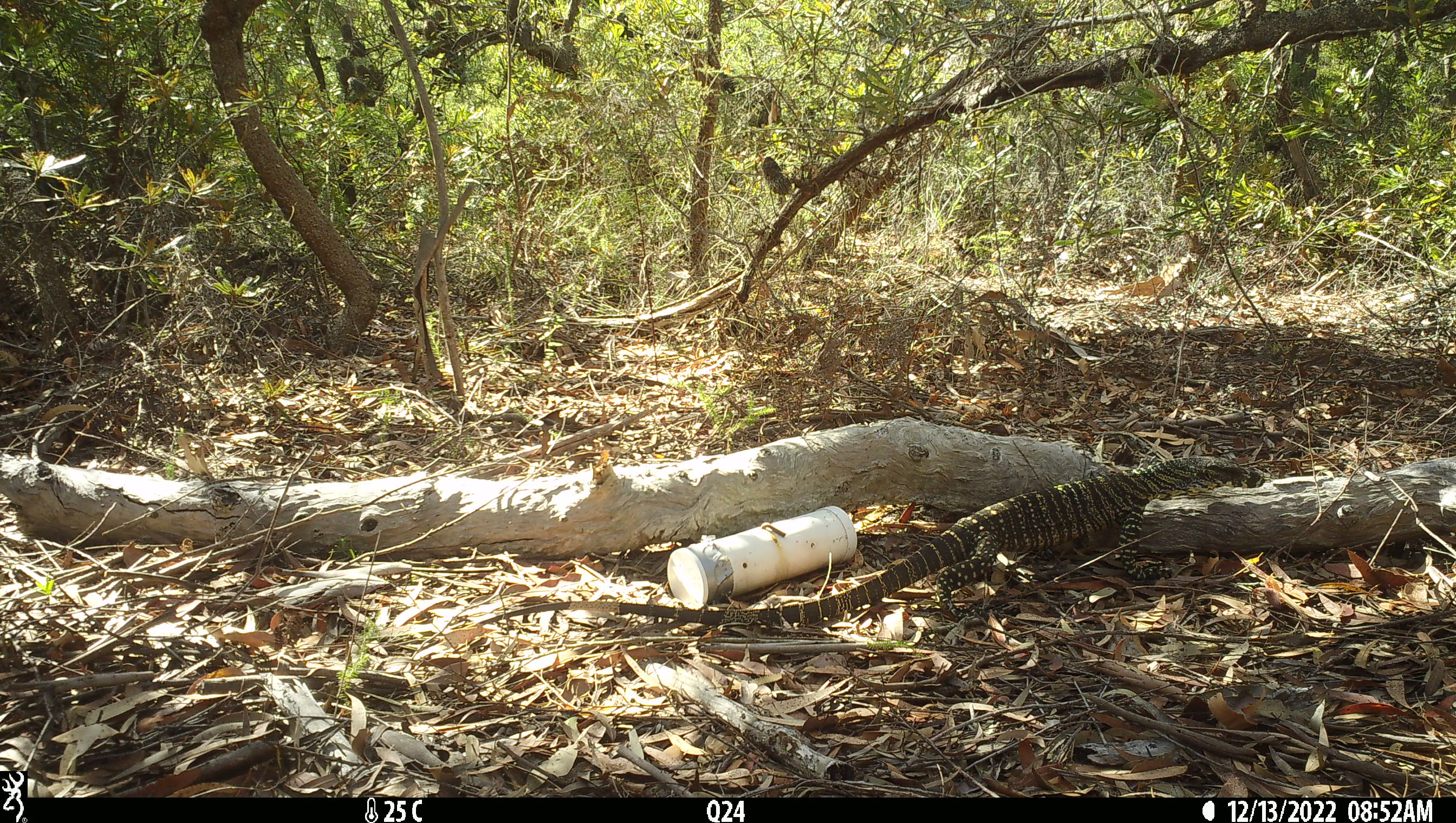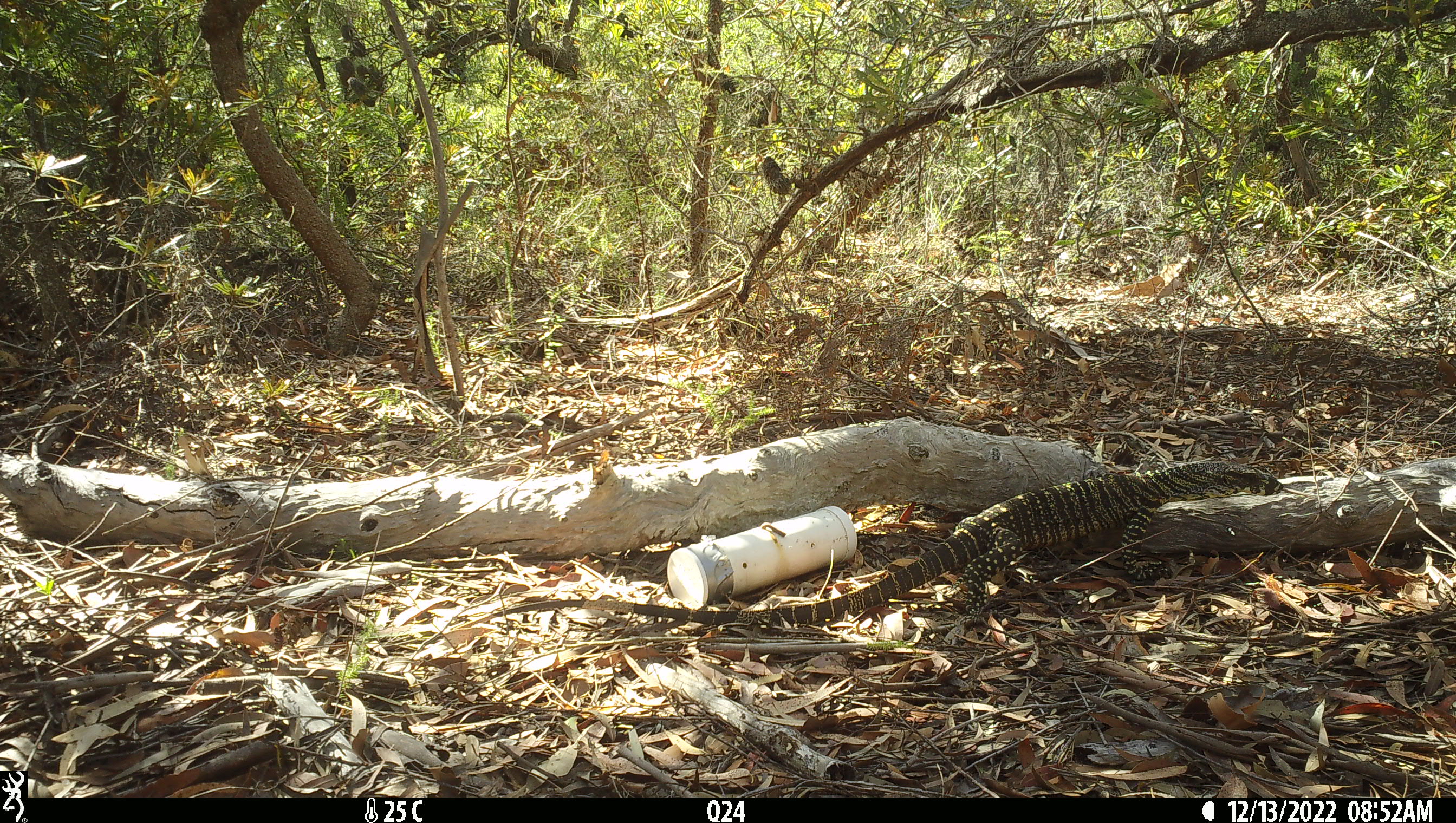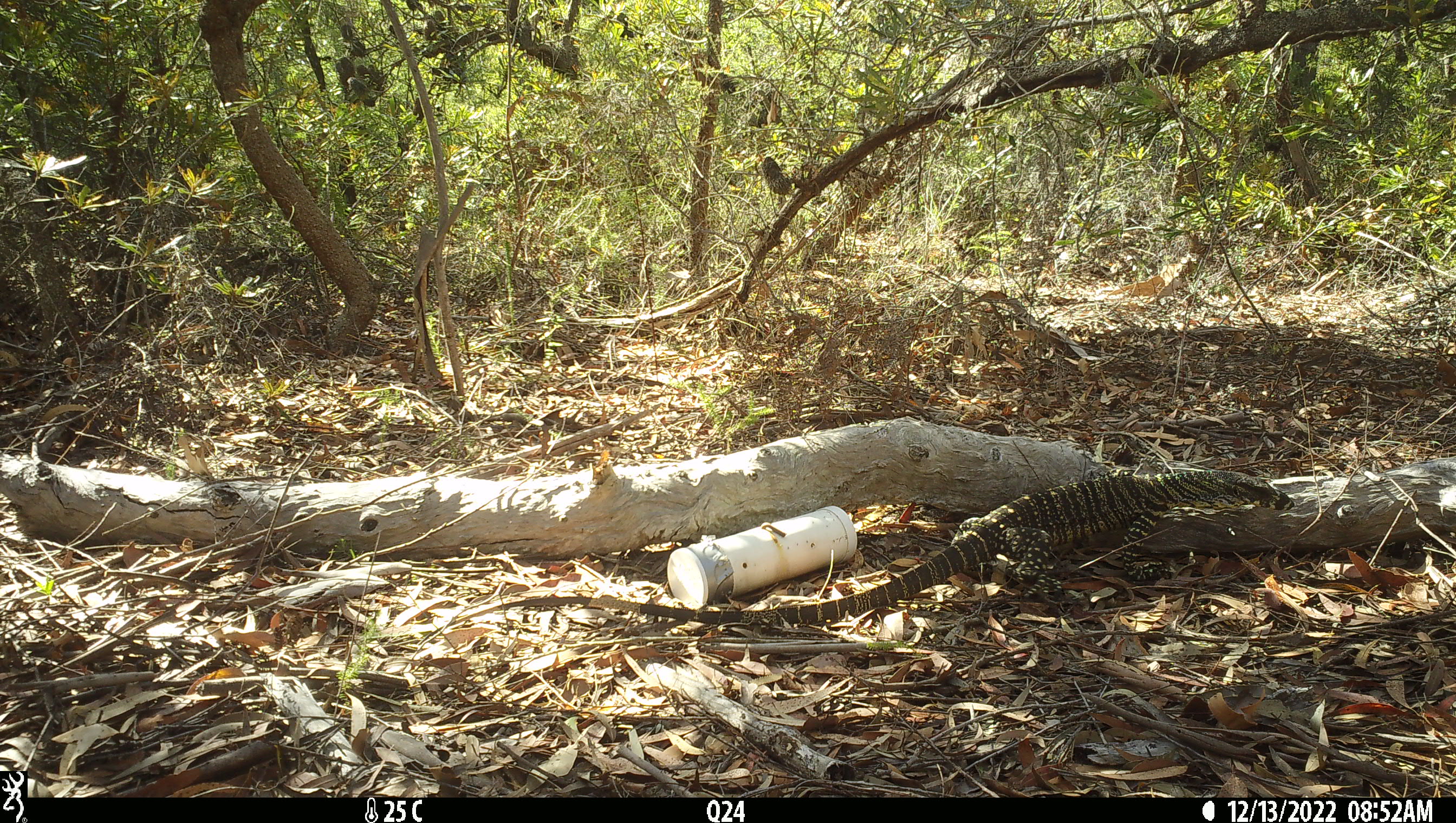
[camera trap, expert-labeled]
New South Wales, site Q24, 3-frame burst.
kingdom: Animalia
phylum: Chordata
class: Reptilia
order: Squamata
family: Varanidae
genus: Varanus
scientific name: Varanus varius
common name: lace monitor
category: goanna